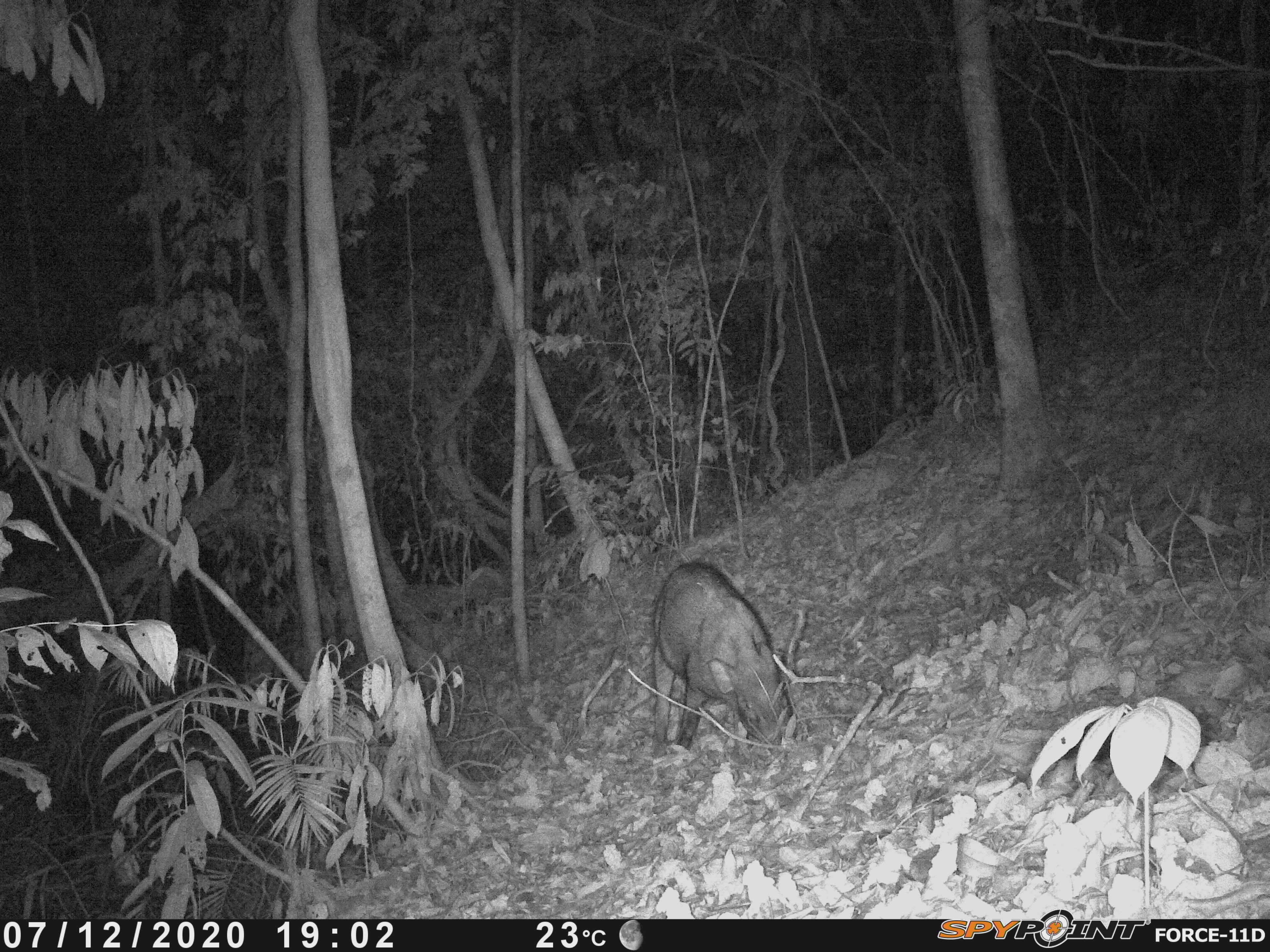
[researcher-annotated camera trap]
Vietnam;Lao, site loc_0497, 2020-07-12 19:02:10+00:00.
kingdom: Animalia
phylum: Chordata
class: Mammalia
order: Artiodactyla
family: Suidae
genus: Sus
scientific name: Sus scrofa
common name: eurasian wild pig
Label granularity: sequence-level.